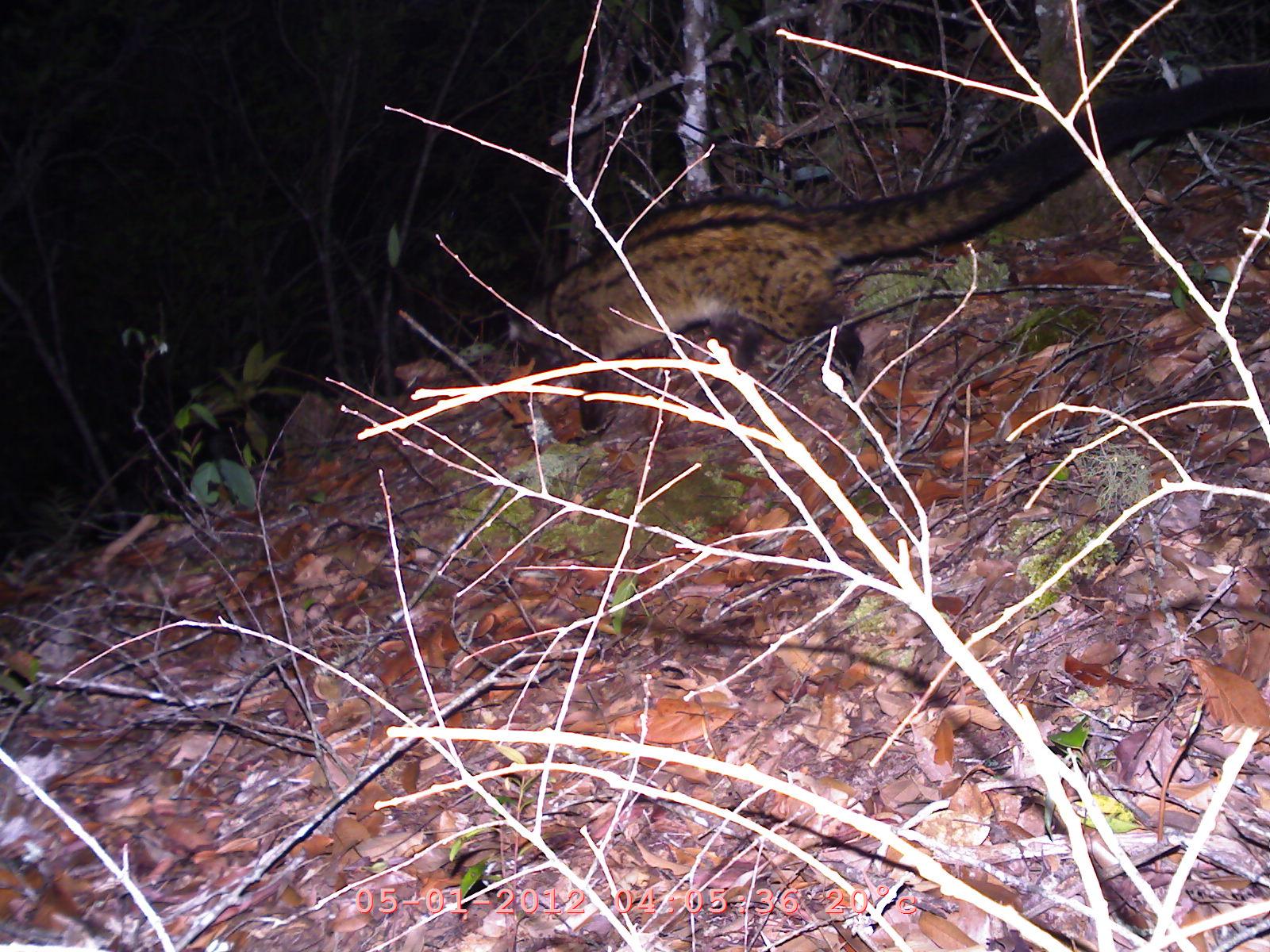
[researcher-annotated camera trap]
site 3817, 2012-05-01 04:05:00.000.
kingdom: Animalia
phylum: Chordata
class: Mammalia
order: Carnivora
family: Viverridae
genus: Paradoxurus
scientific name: Paradoxurus hermaphroditus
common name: asian palm civet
Paradoxurus hermaphroditus (asian palm civet), count 1.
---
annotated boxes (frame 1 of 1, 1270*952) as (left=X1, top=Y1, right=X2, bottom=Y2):
paradoxurus hermaphroditus: (left=482, top=66, right=1270, bottom=431)